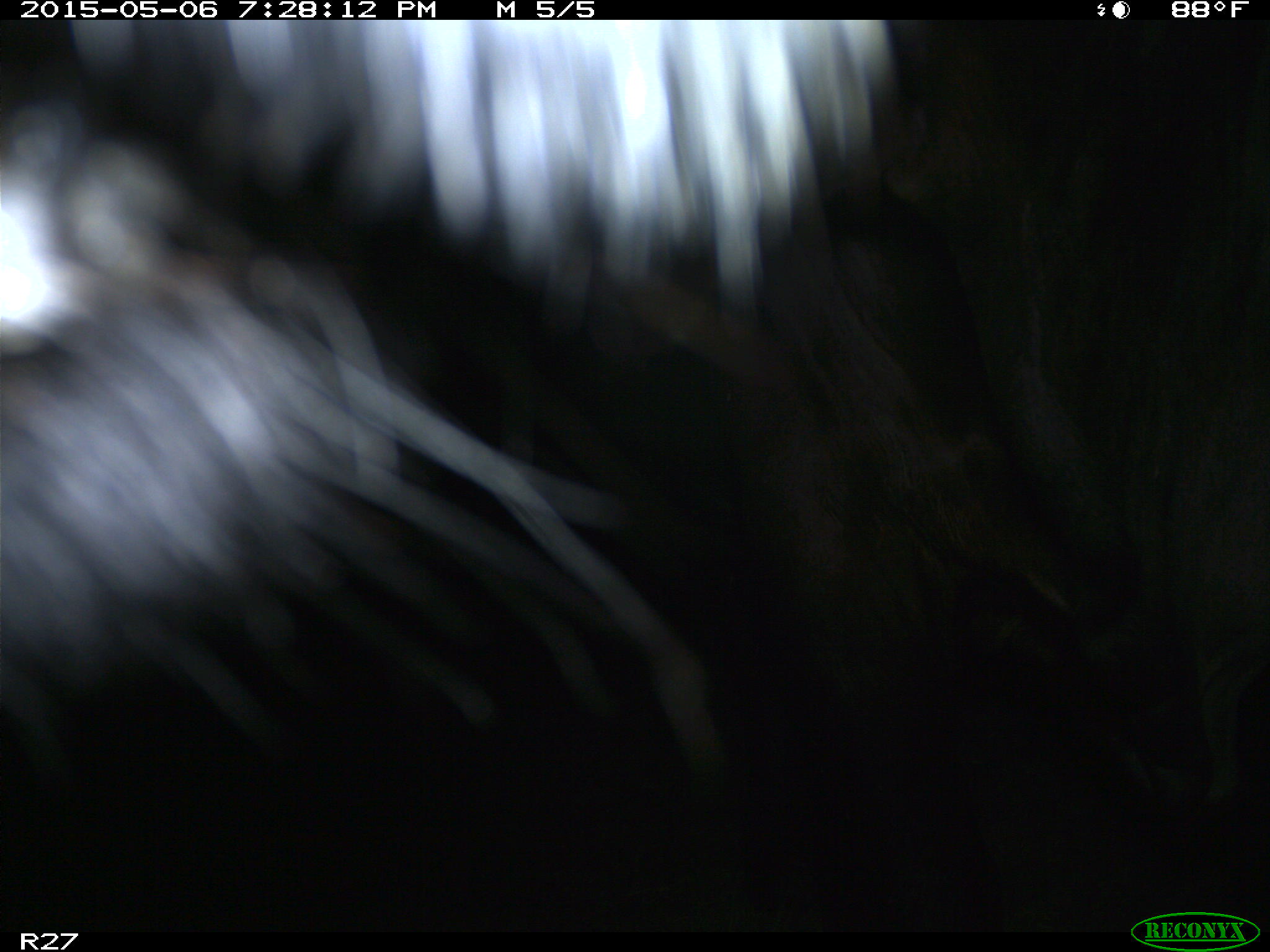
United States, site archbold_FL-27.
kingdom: Animalia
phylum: Chordata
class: Mammalia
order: Artiodactyla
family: Bovidae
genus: Bos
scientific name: Bos taurus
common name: domestic cow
Bos taurus (domestic cow).